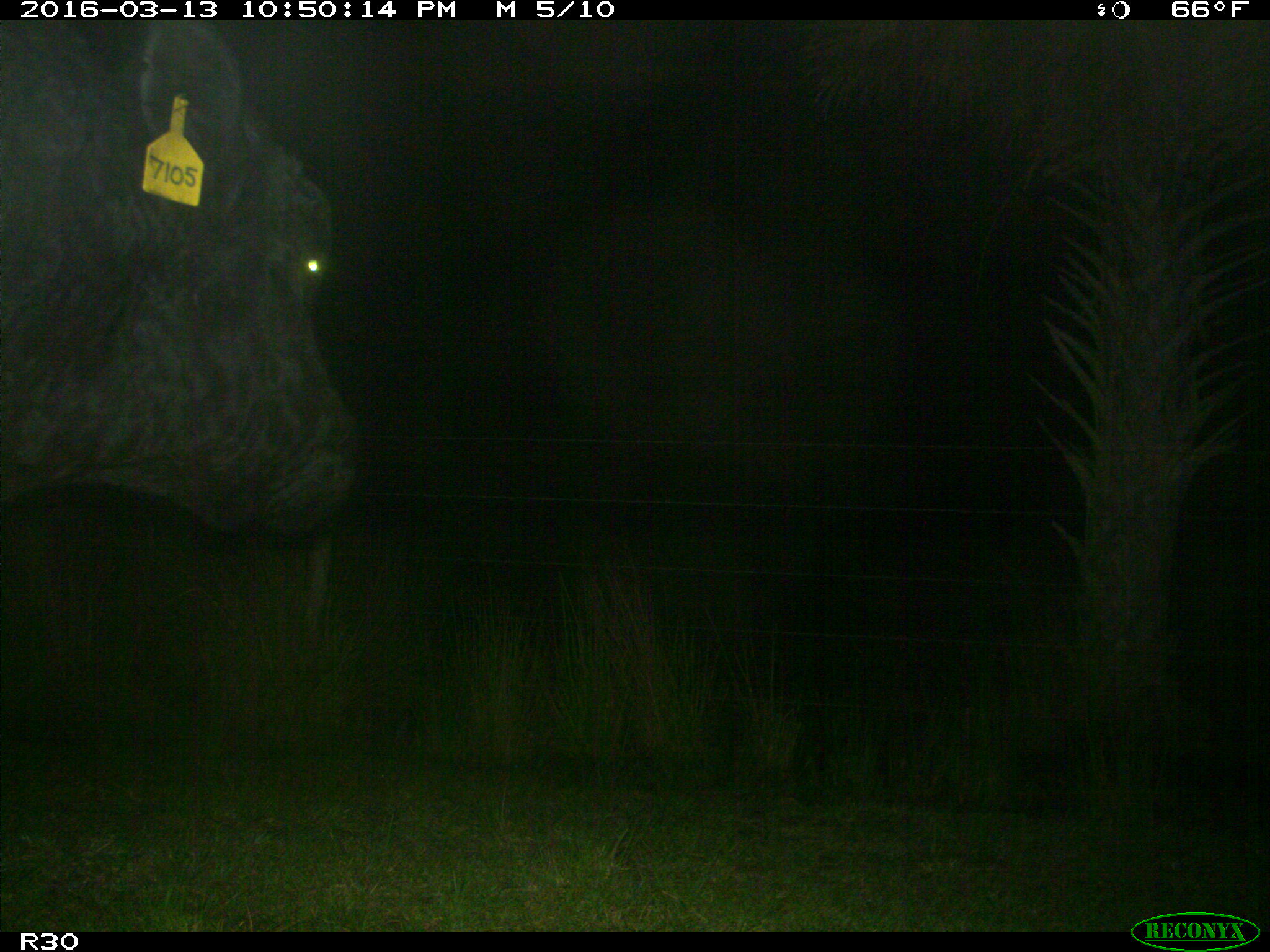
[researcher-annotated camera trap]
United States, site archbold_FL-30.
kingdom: Animalia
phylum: Chordata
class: Mammalia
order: Artiodactyla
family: Bovidae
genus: Bos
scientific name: Bos taurus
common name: domestic cow